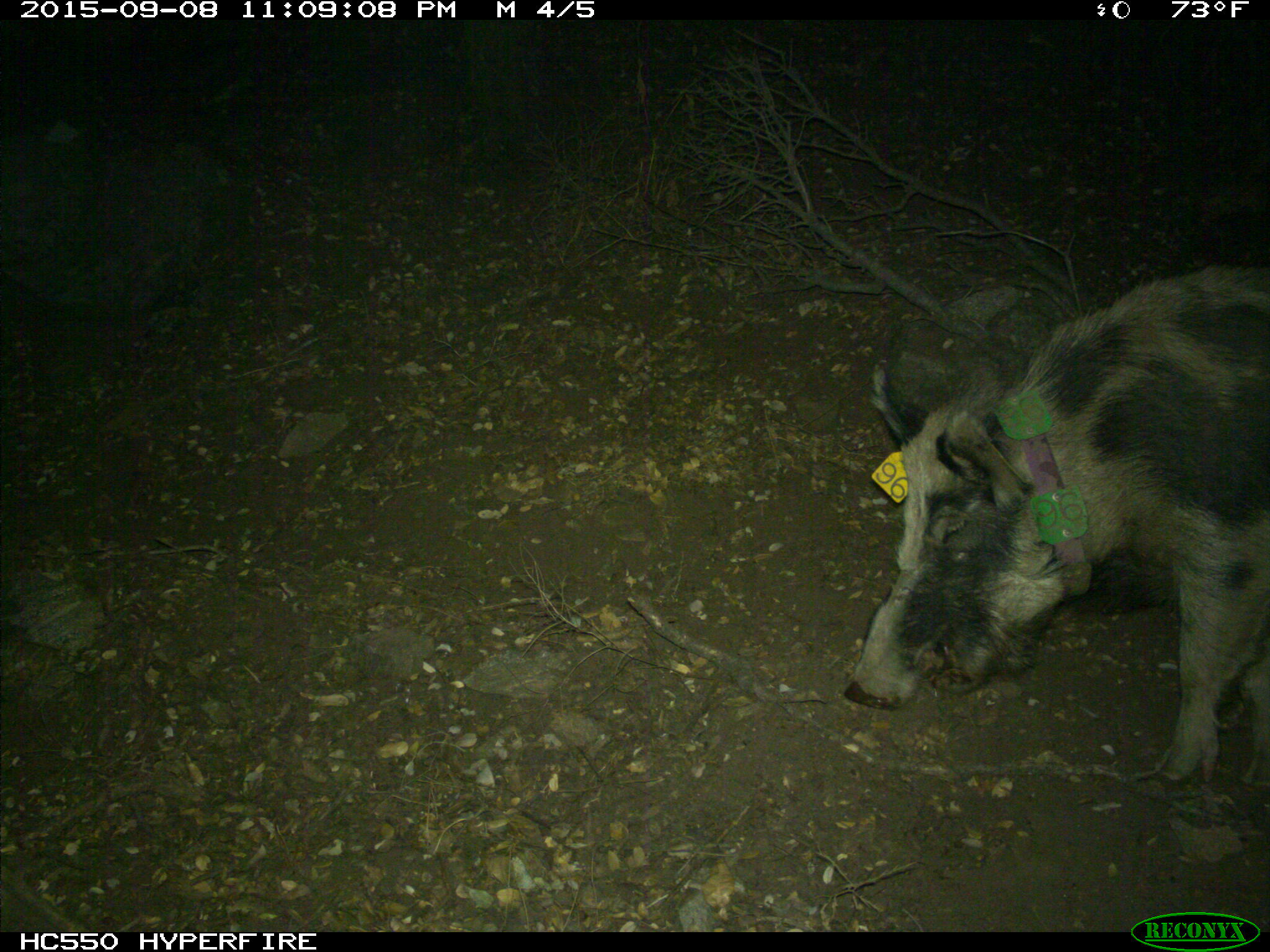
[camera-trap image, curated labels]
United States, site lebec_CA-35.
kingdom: Animalia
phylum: Chordata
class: Mammalia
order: Artiodactyla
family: Suidae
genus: Sus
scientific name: Sus scrofa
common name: wild boar